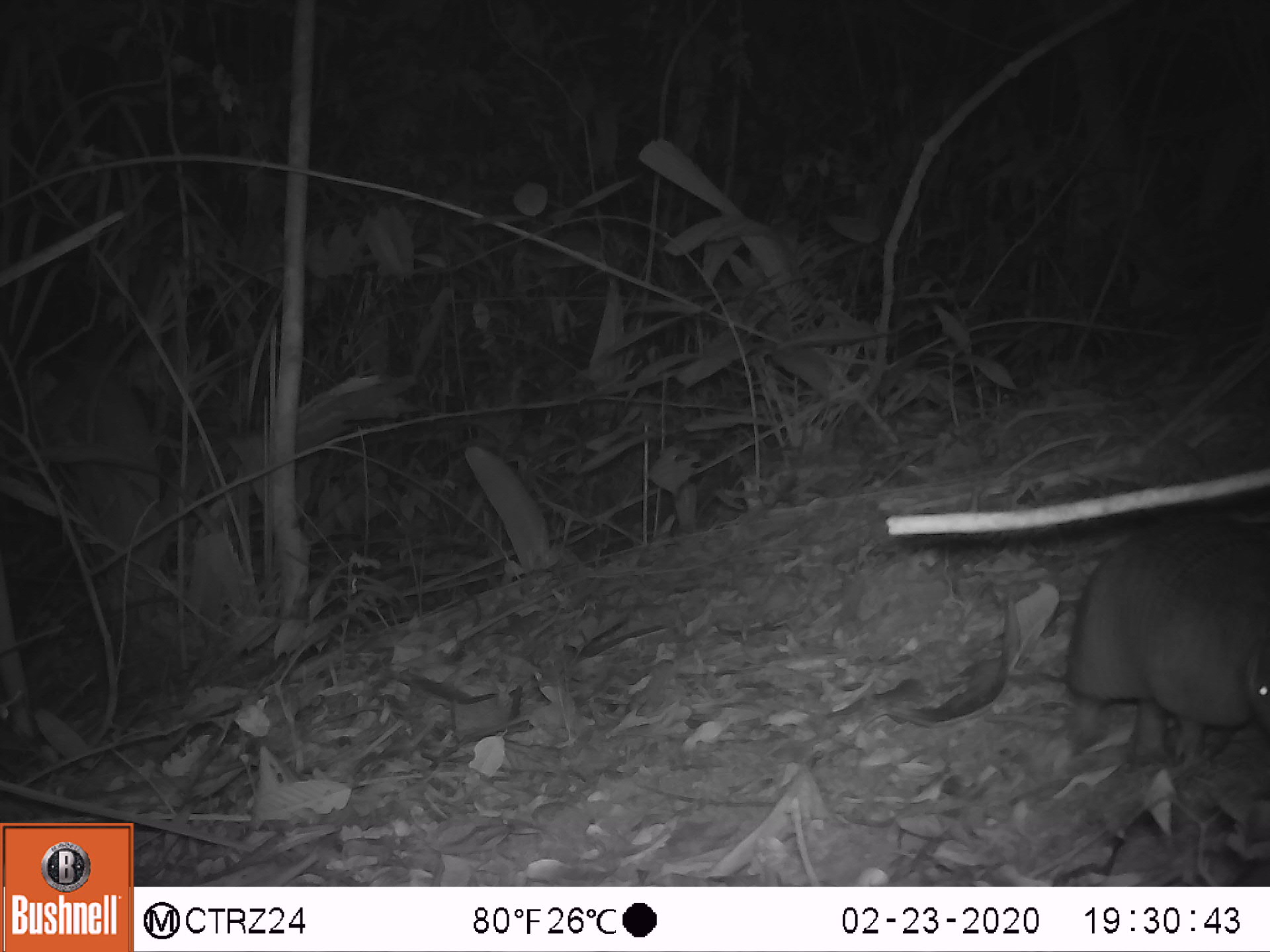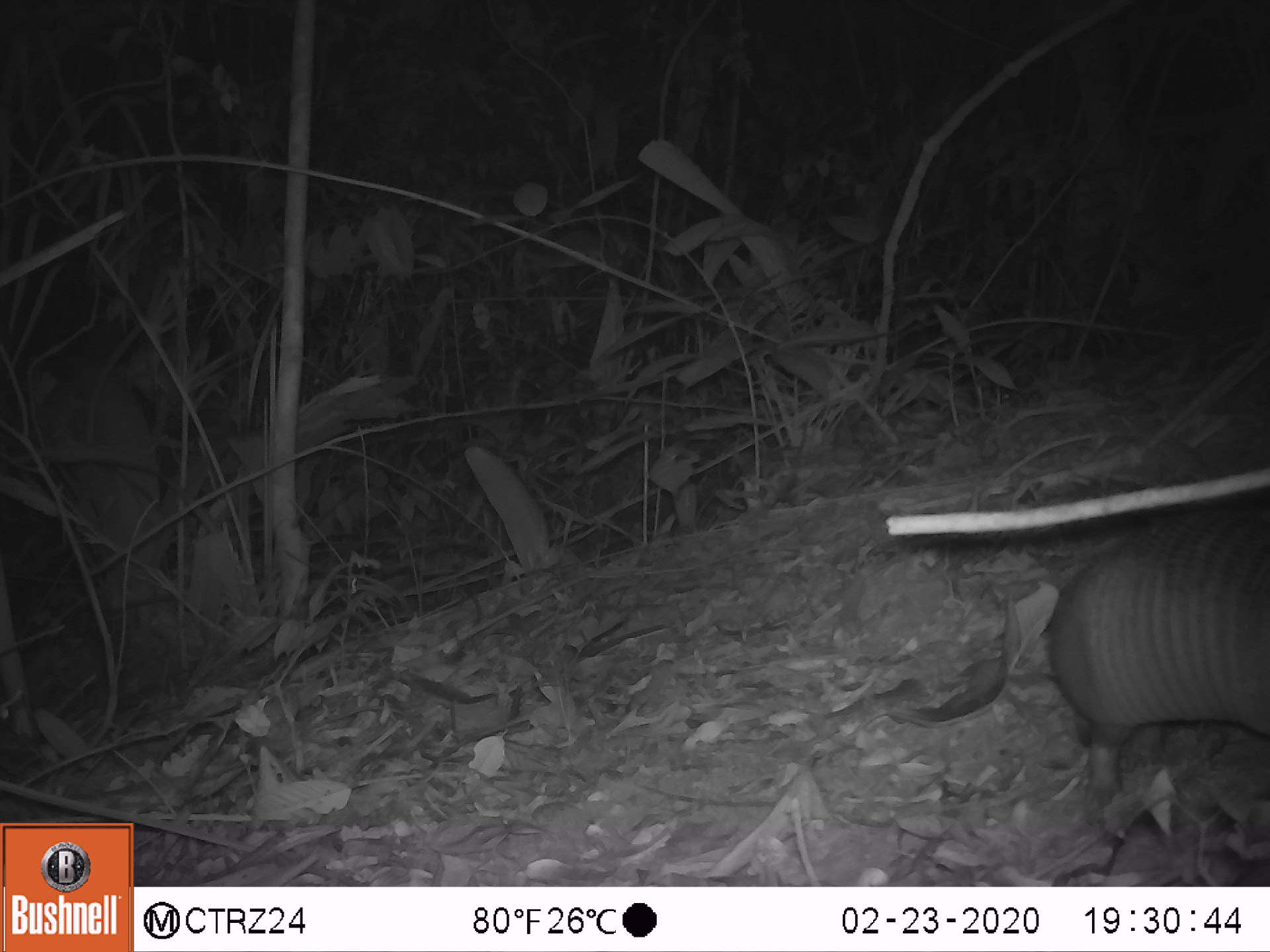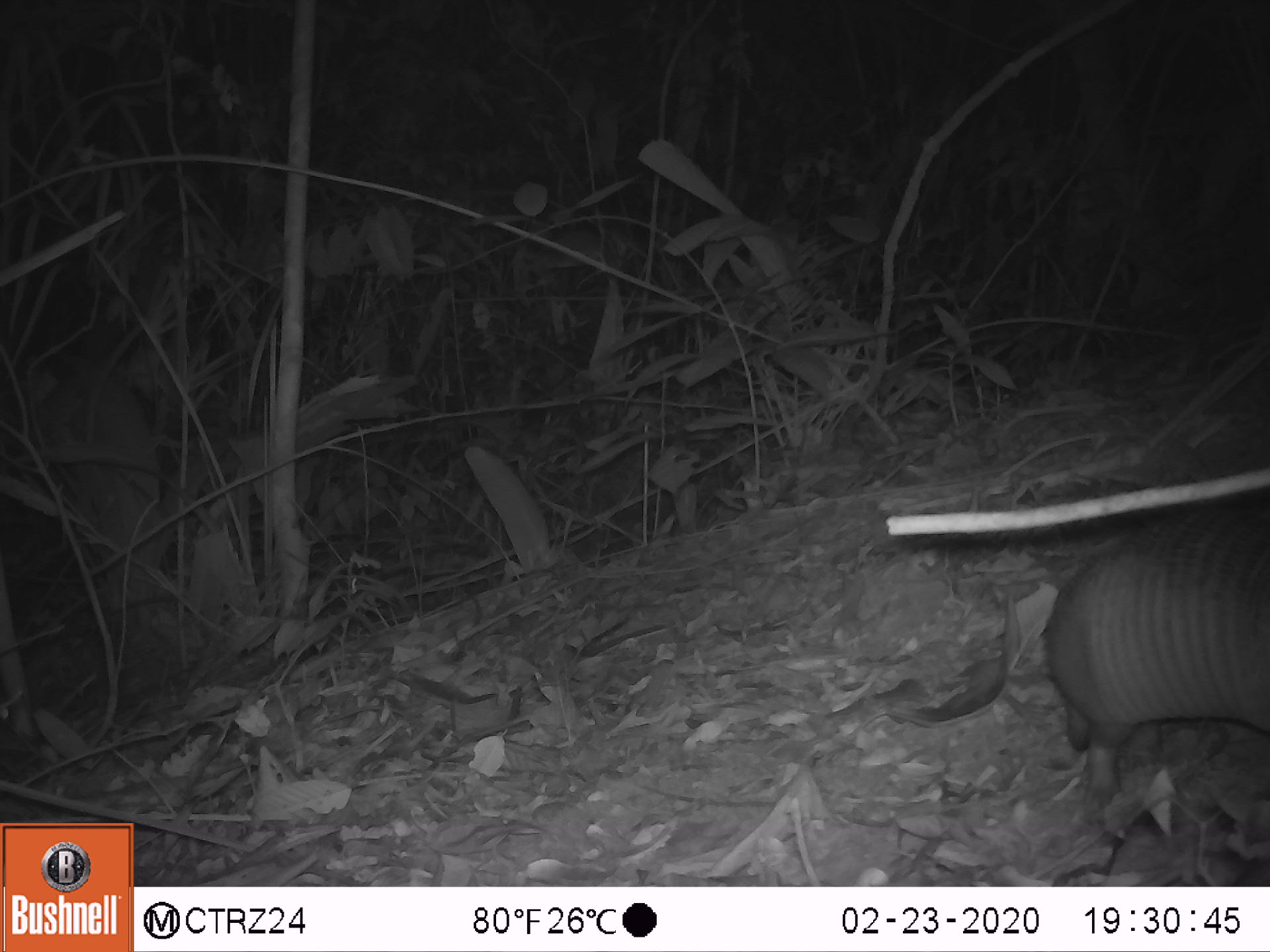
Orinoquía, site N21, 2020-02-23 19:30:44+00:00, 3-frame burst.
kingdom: Animalia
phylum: Chordata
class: Mammalia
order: Cingulata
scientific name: Cingulata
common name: armadillo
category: unknown armadillo